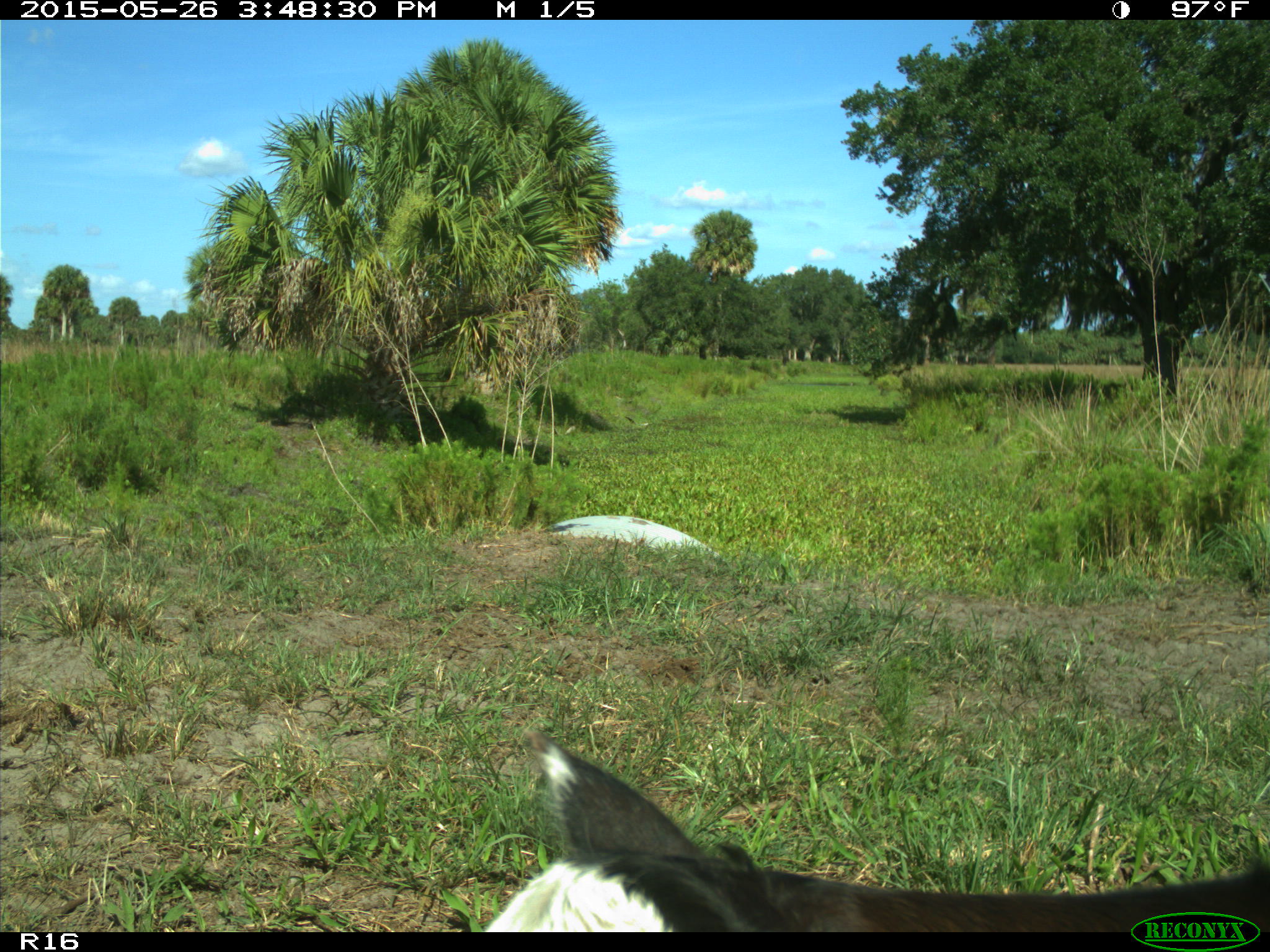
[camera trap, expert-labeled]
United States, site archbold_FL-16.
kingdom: Animalia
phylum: Chordata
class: Mammalia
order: Artiodactyla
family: Bovidae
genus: Bos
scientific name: Bos taurus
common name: domestic cow